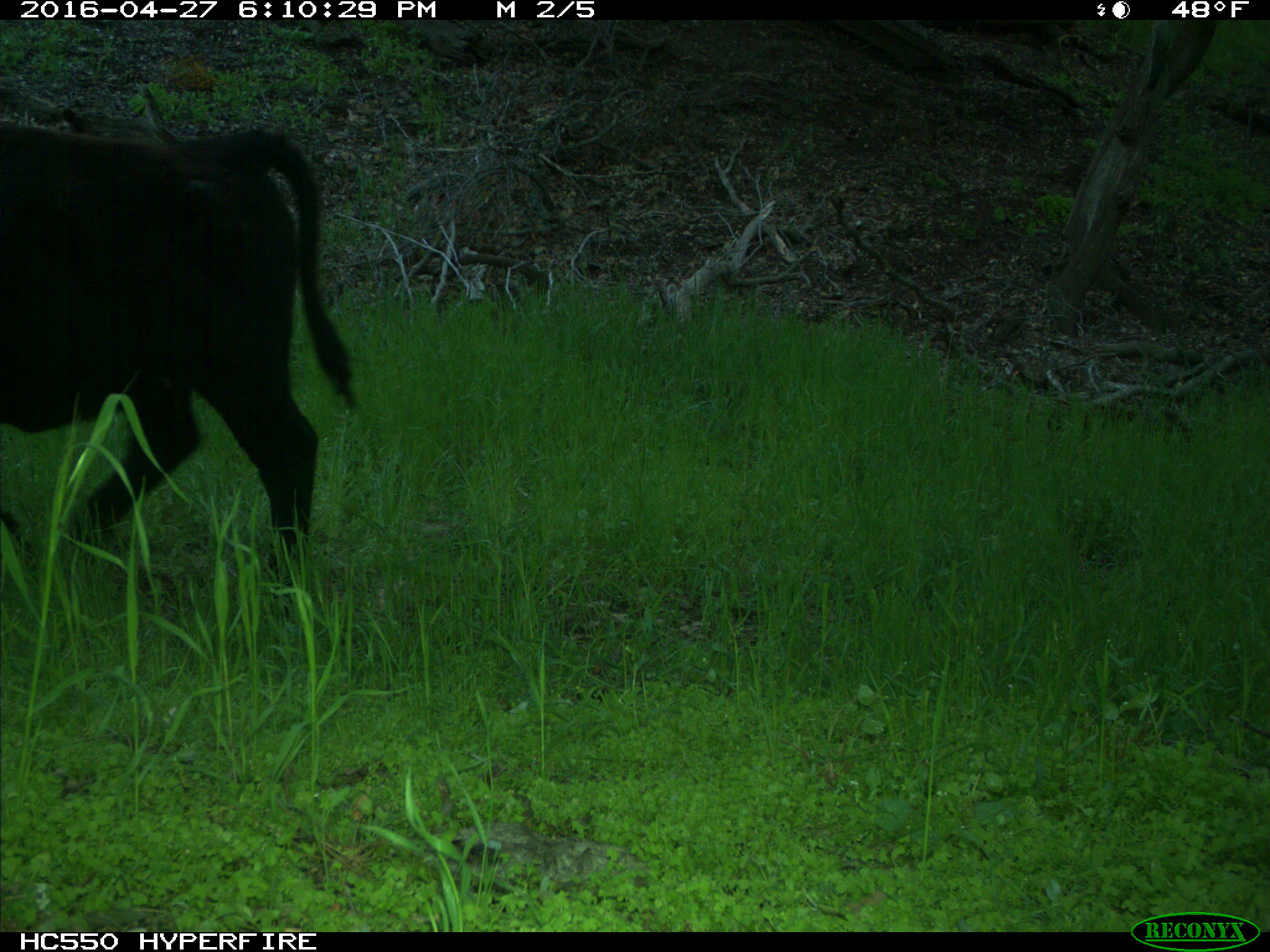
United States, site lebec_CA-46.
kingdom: Animalia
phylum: Chordata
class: Mammalia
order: Artiodactyla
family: Bovidae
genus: Bos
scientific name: Bos taurus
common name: domestic cow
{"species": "Bos taurus (domestic cow)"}